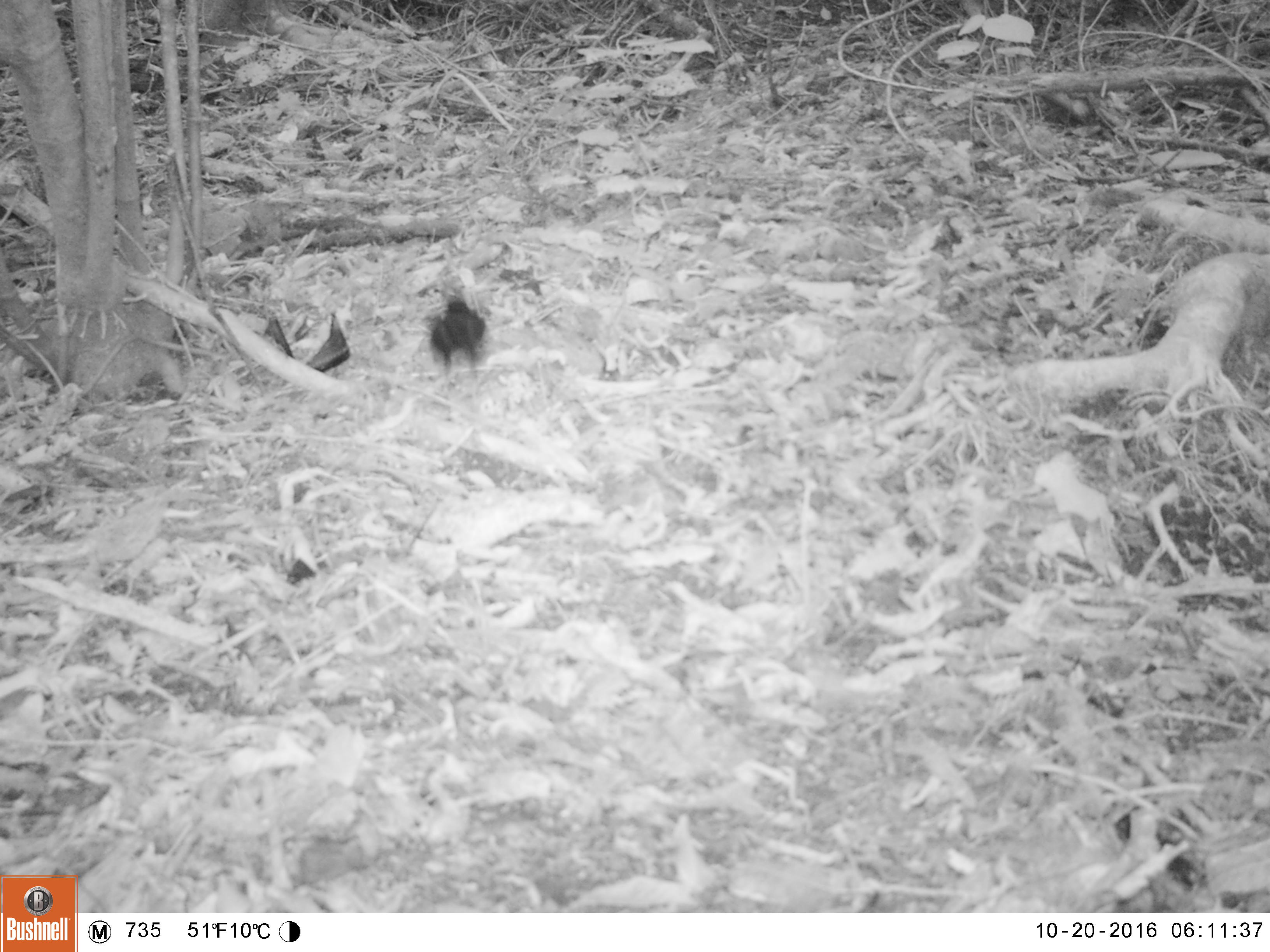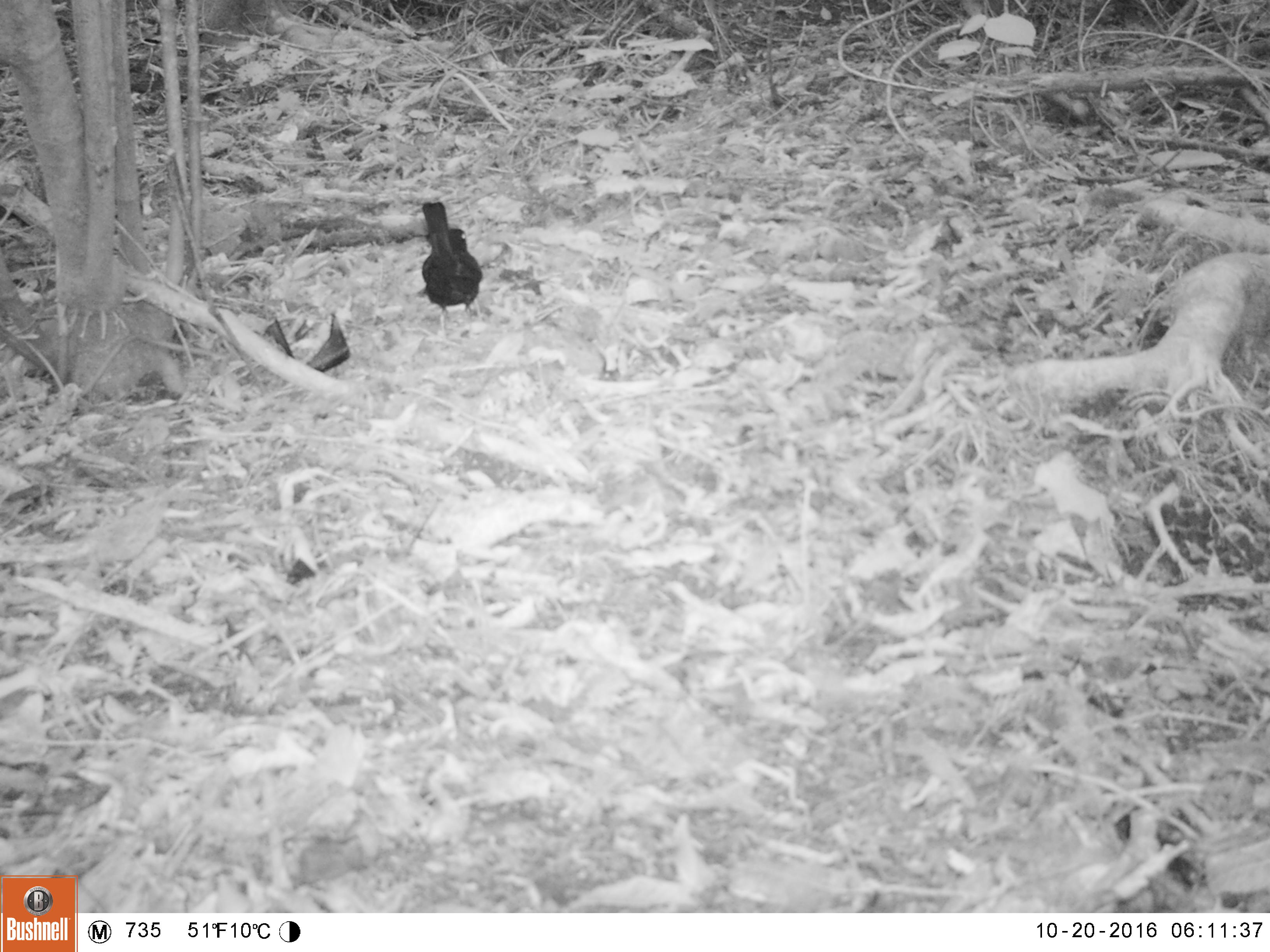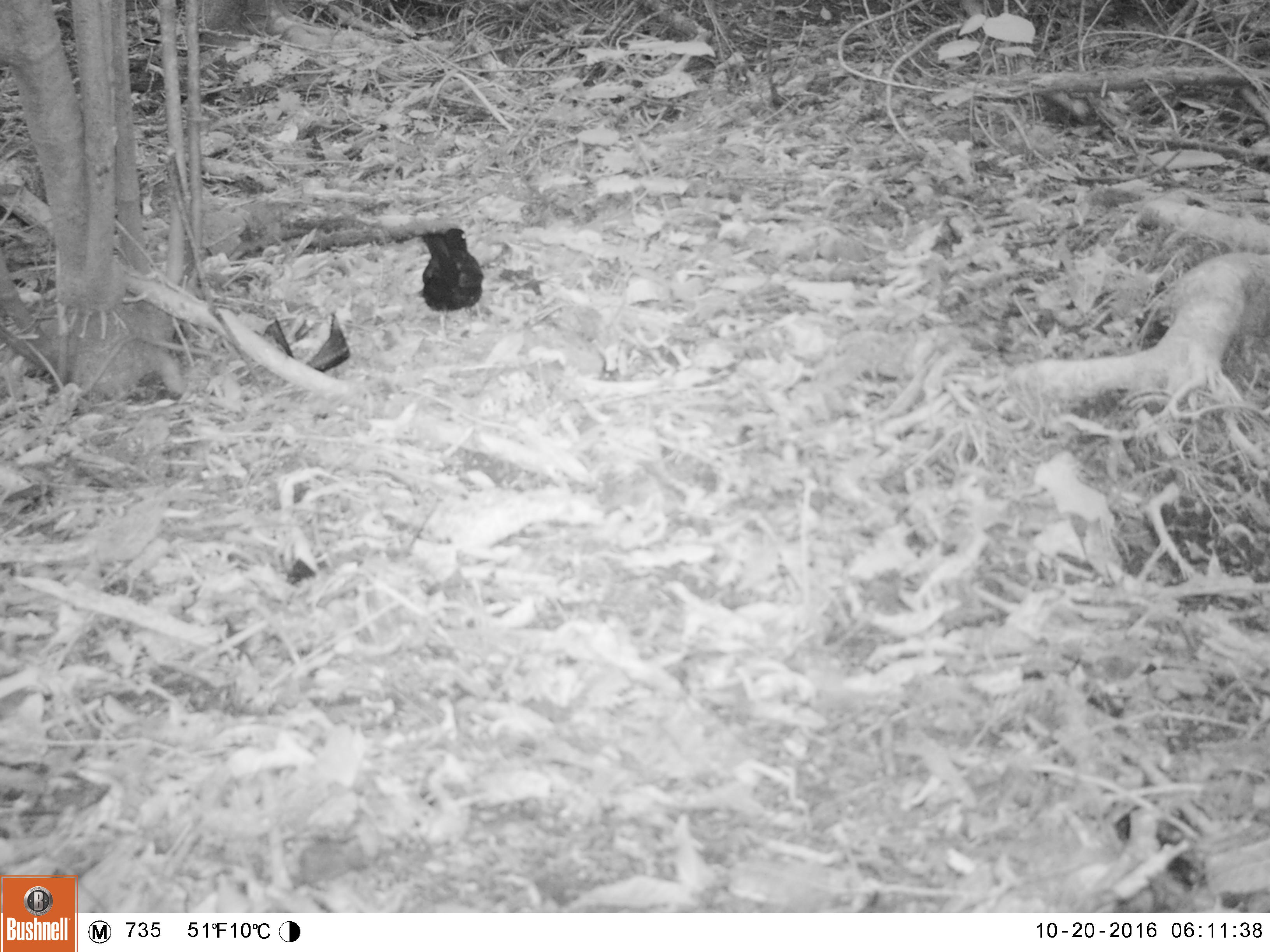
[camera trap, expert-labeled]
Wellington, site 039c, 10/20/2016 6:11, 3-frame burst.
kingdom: Animalia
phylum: Chordata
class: Aves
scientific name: Aves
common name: bird